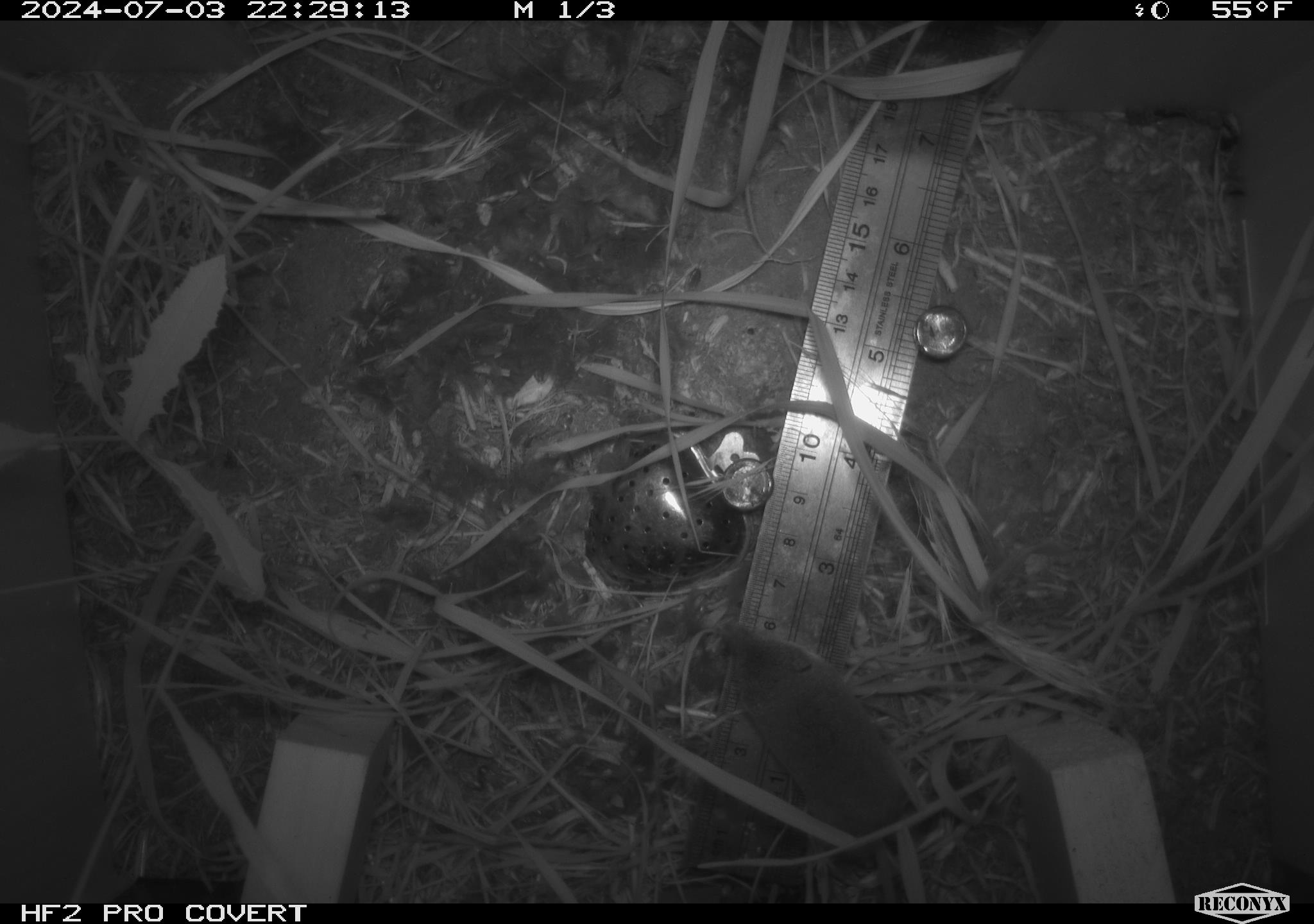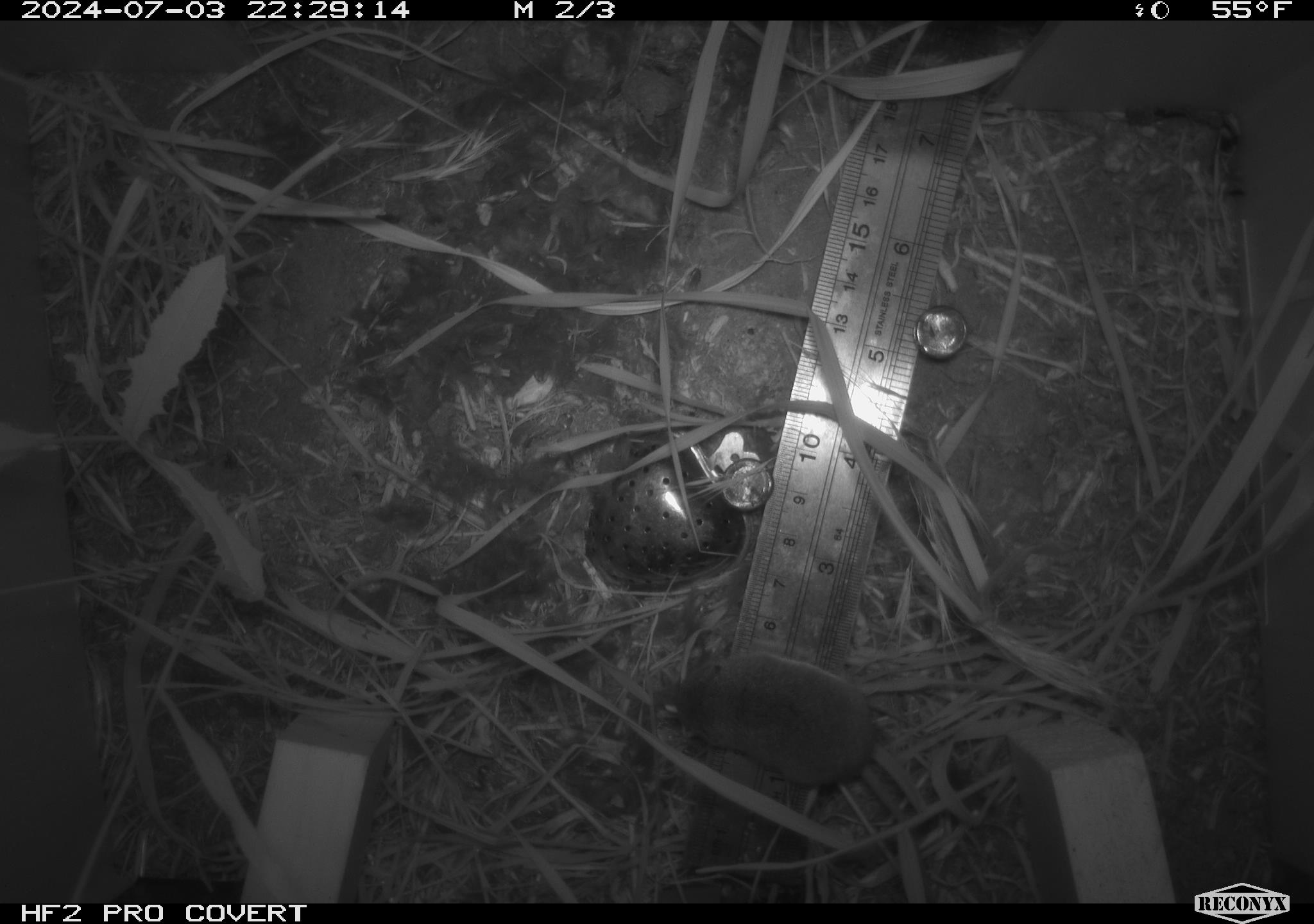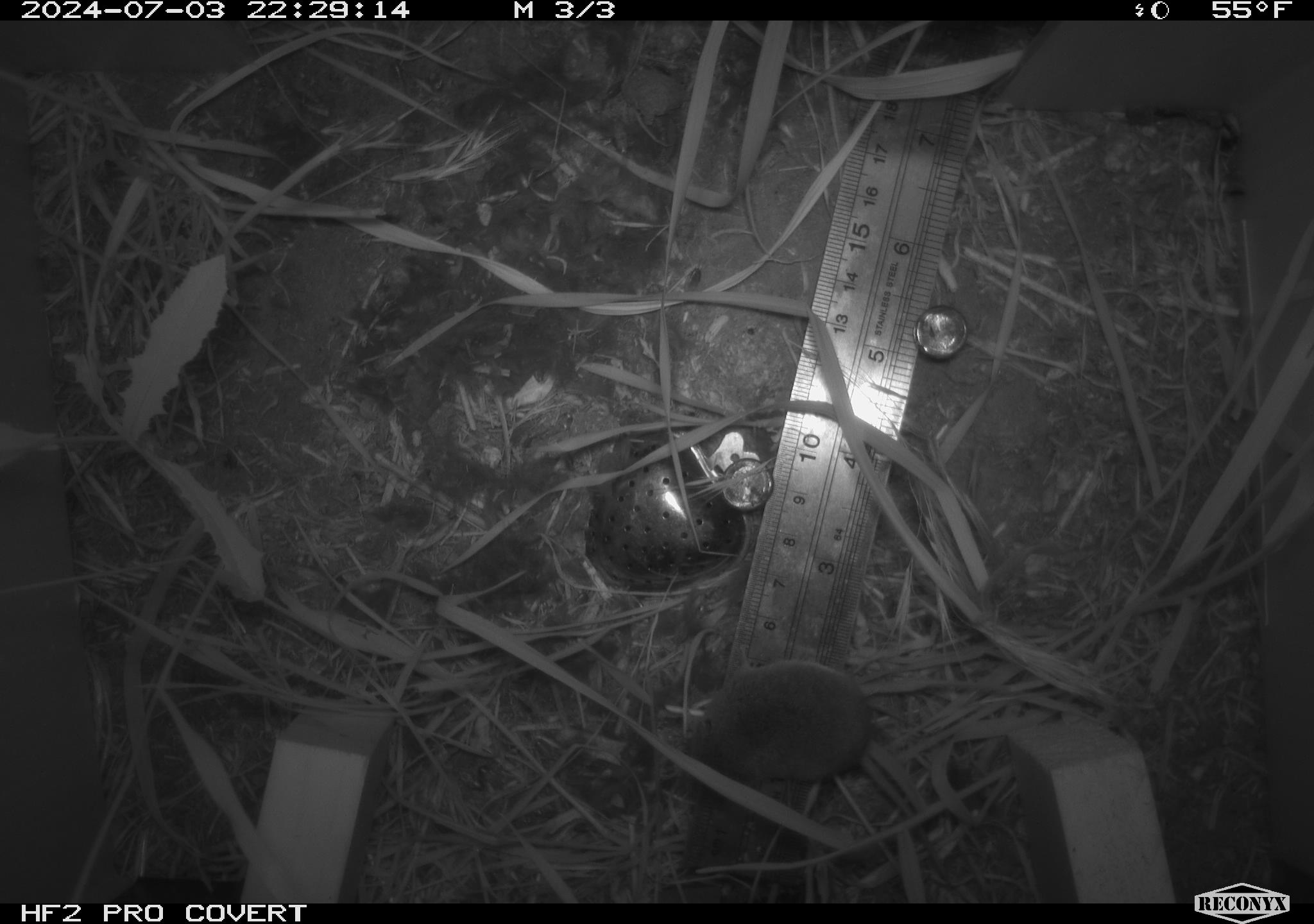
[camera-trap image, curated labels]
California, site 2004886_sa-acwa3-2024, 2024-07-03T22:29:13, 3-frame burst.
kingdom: Animalia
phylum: Chordata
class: Mammalia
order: Eulipotyphla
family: Soricidae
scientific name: Soricidae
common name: shrews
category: soricidae family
Soricidae family (shrews) (Soricidae).